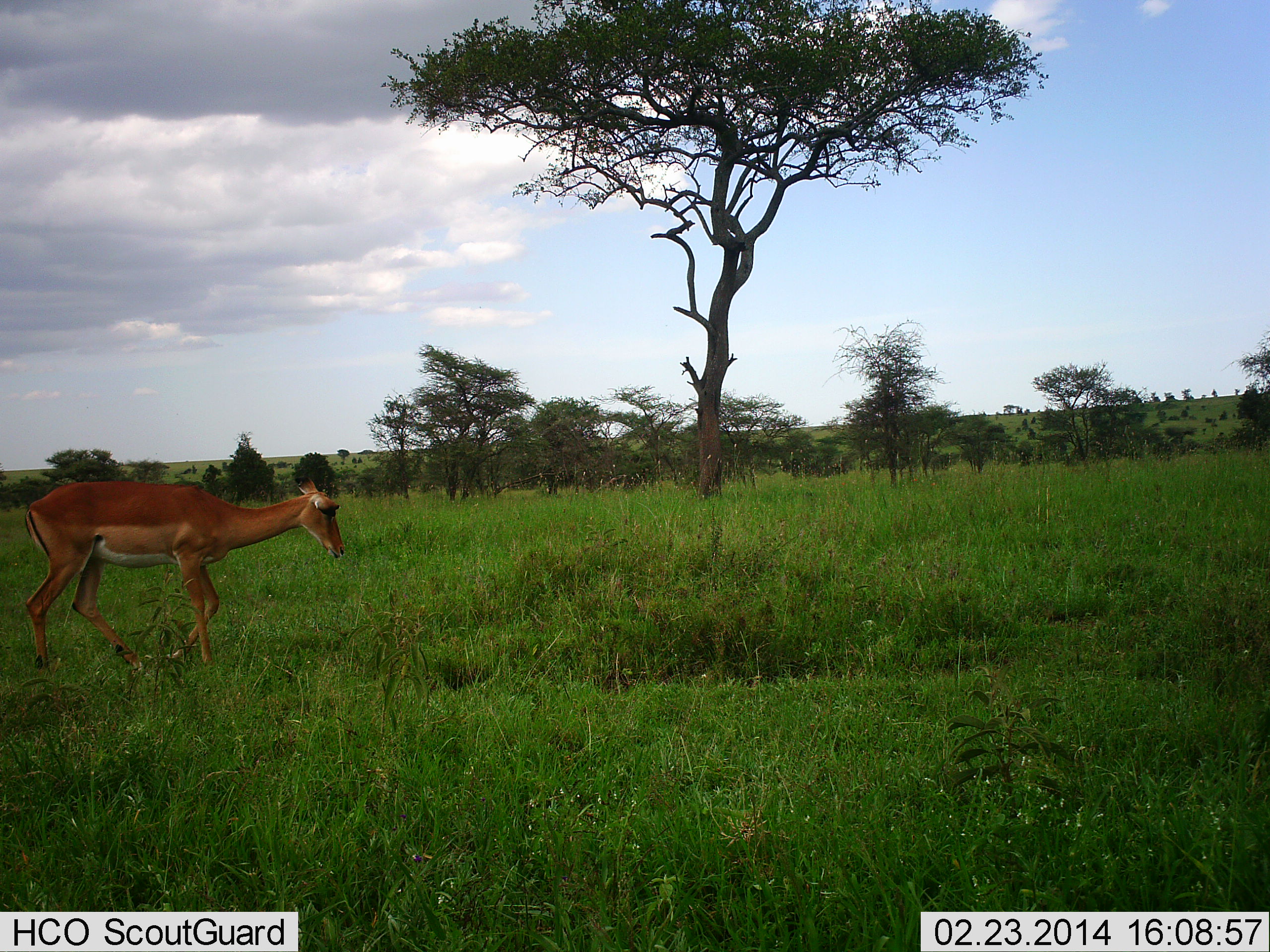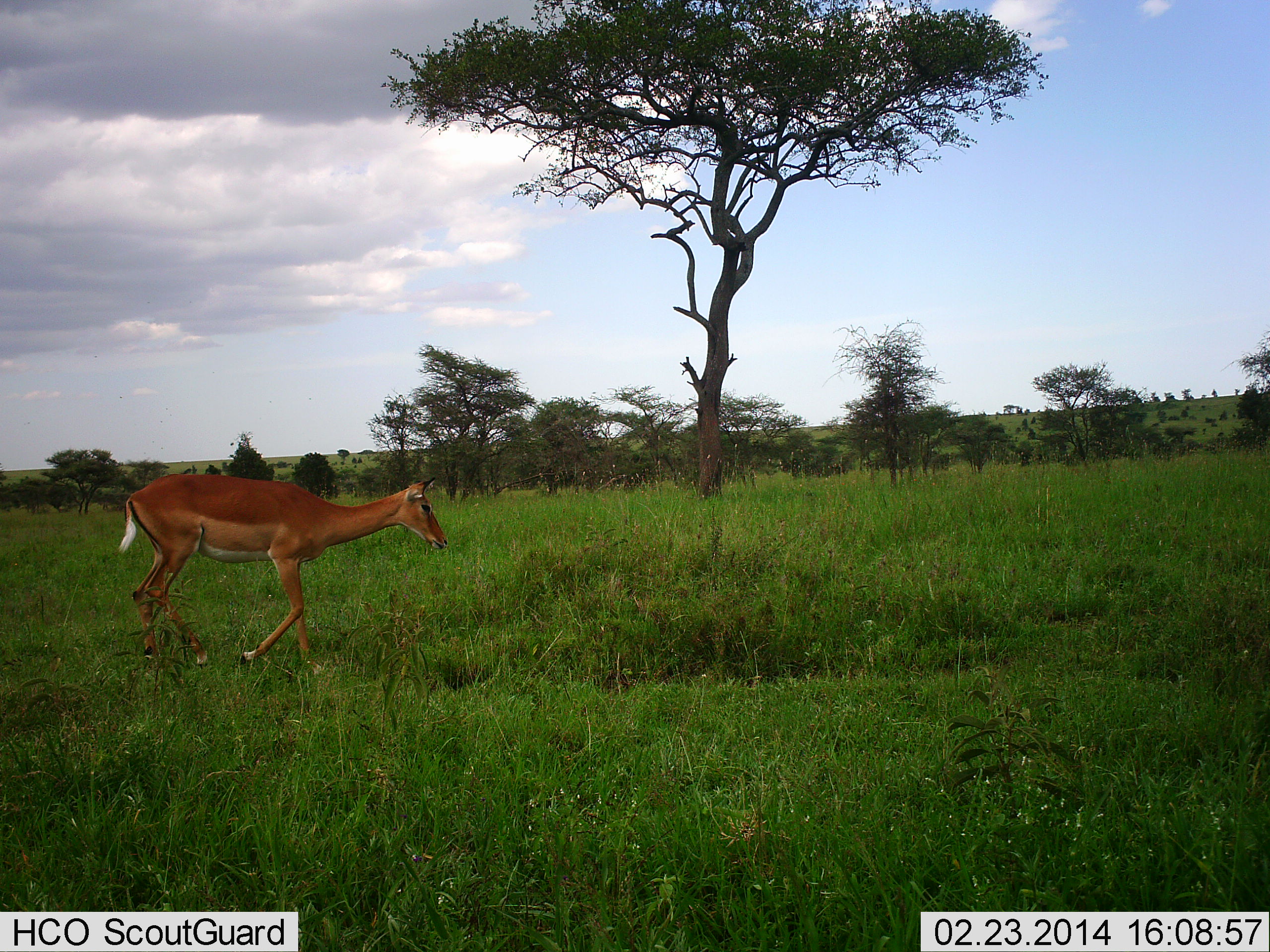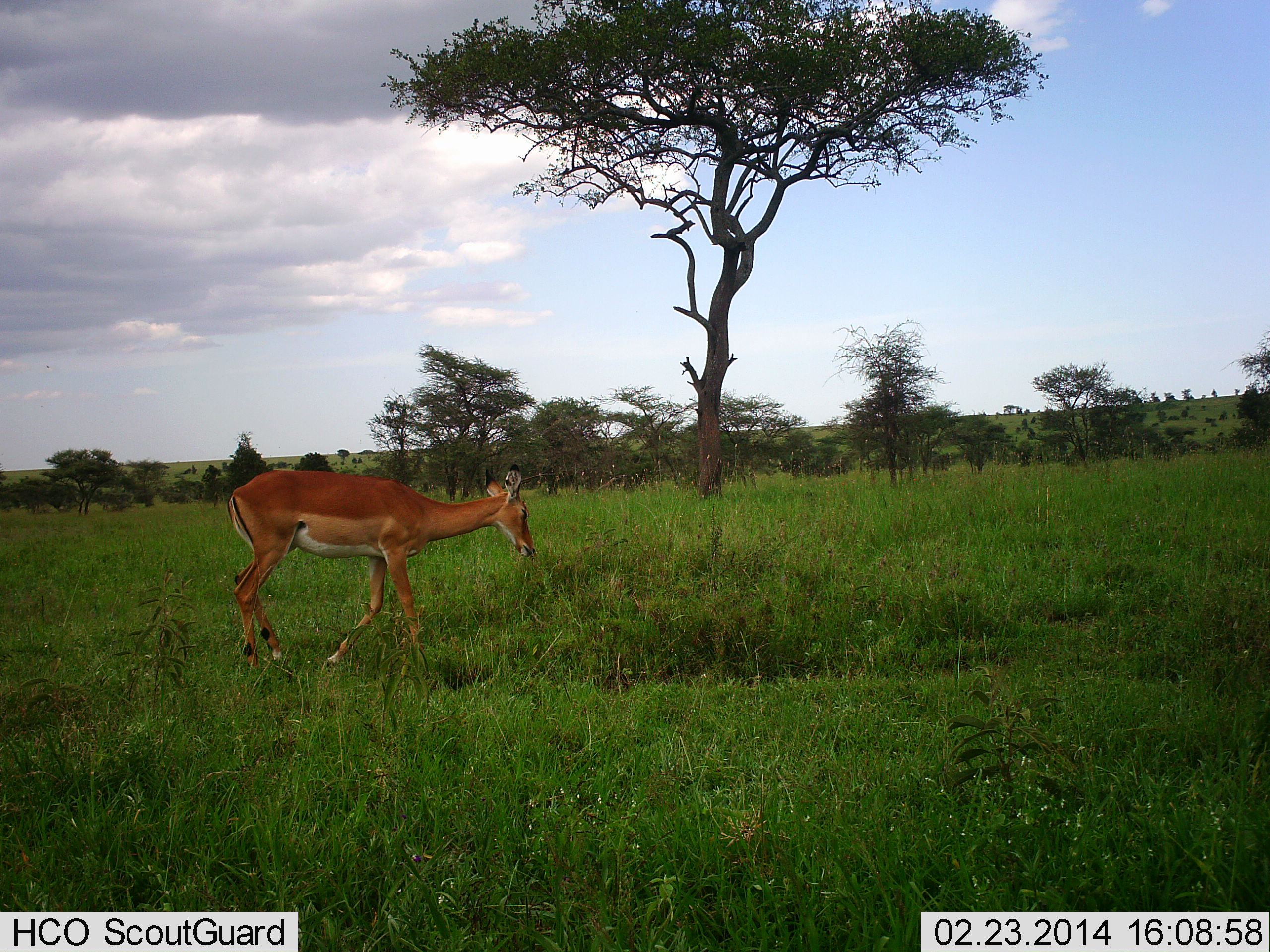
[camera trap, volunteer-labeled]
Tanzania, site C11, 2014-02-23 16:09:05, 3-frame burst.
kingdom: Animalia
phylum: Chordata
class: Mammalia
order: Artiodactyla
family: Bovidae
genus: Aepyceros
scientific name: Aepyceros melampus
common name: impala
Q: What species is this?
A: Impala (Aepyceros melampus).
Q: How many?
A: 1.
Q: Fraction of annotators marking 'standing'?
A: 10%.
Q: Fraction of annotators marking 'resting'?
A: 0%.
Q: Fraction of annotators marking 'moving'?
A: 100%.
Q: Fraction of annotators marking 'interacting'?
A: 0%.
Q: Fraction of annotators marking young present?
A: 0%.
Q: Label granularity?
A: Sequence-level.